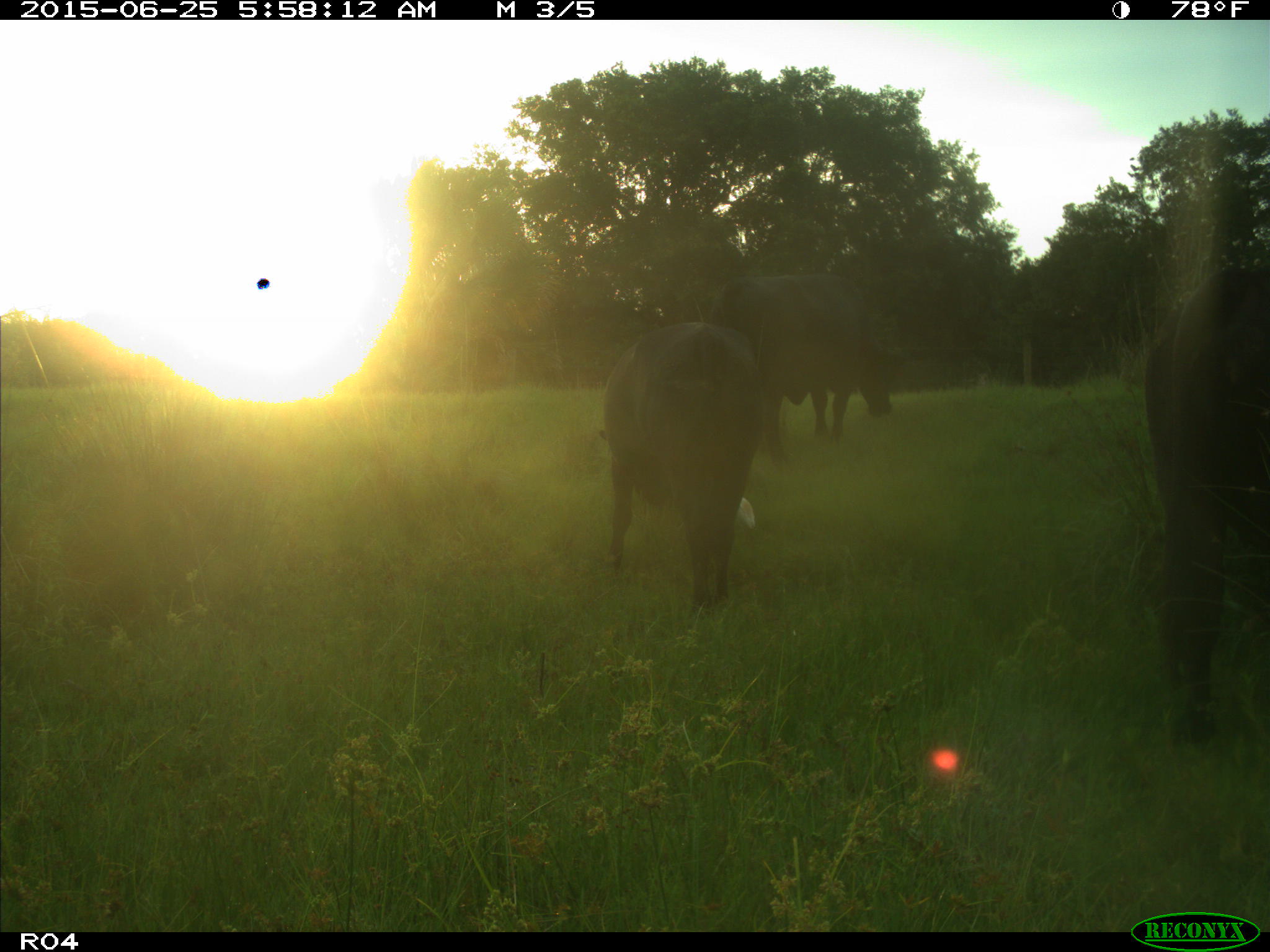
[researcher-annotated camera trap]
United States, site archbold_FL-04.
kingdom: Animalia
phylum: Chordata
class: Mammalia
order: Artiodactyla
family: Bovidae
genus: Bos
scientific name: Bos taurus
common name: domestic cow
Bos taurus (domestic cow).